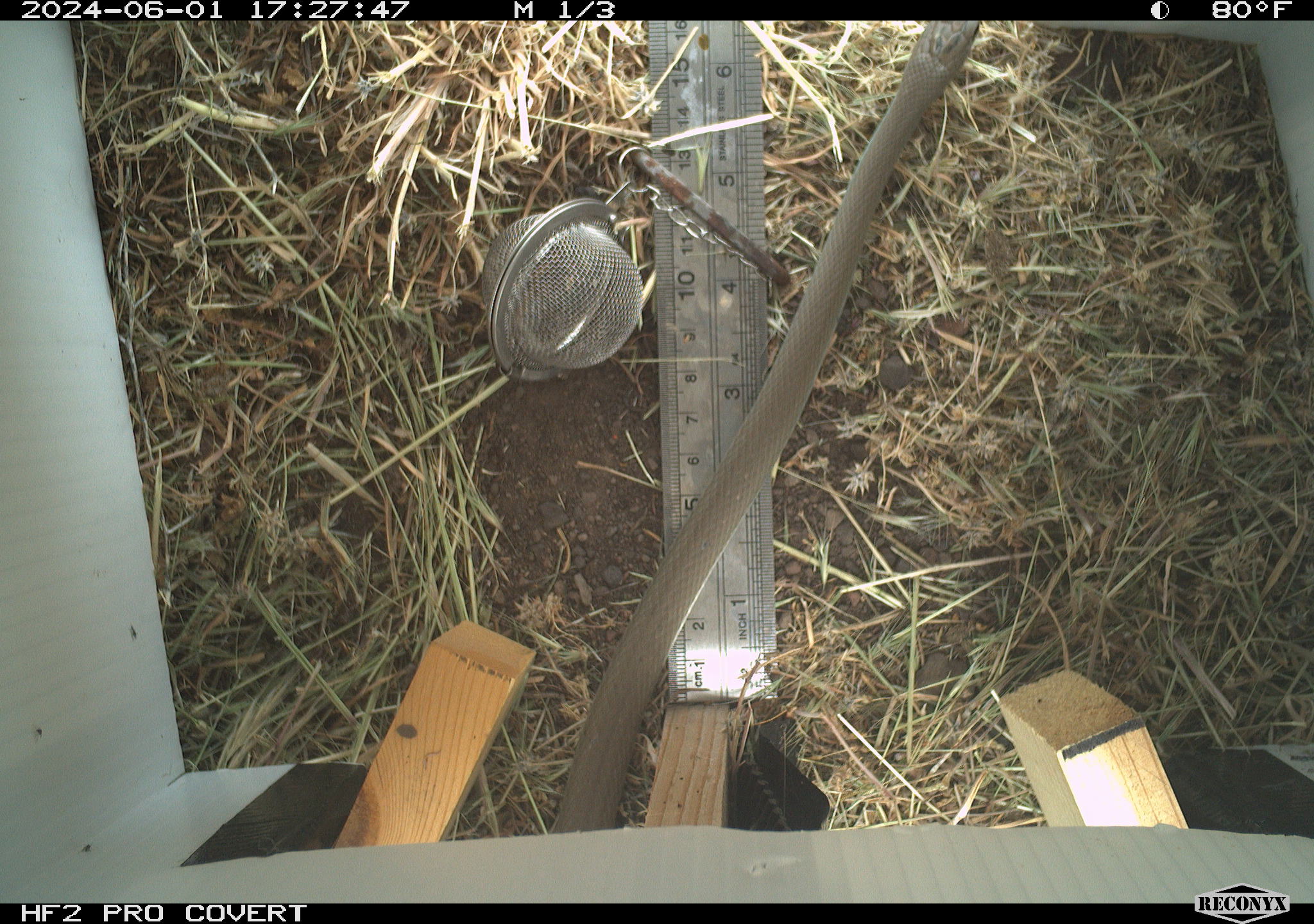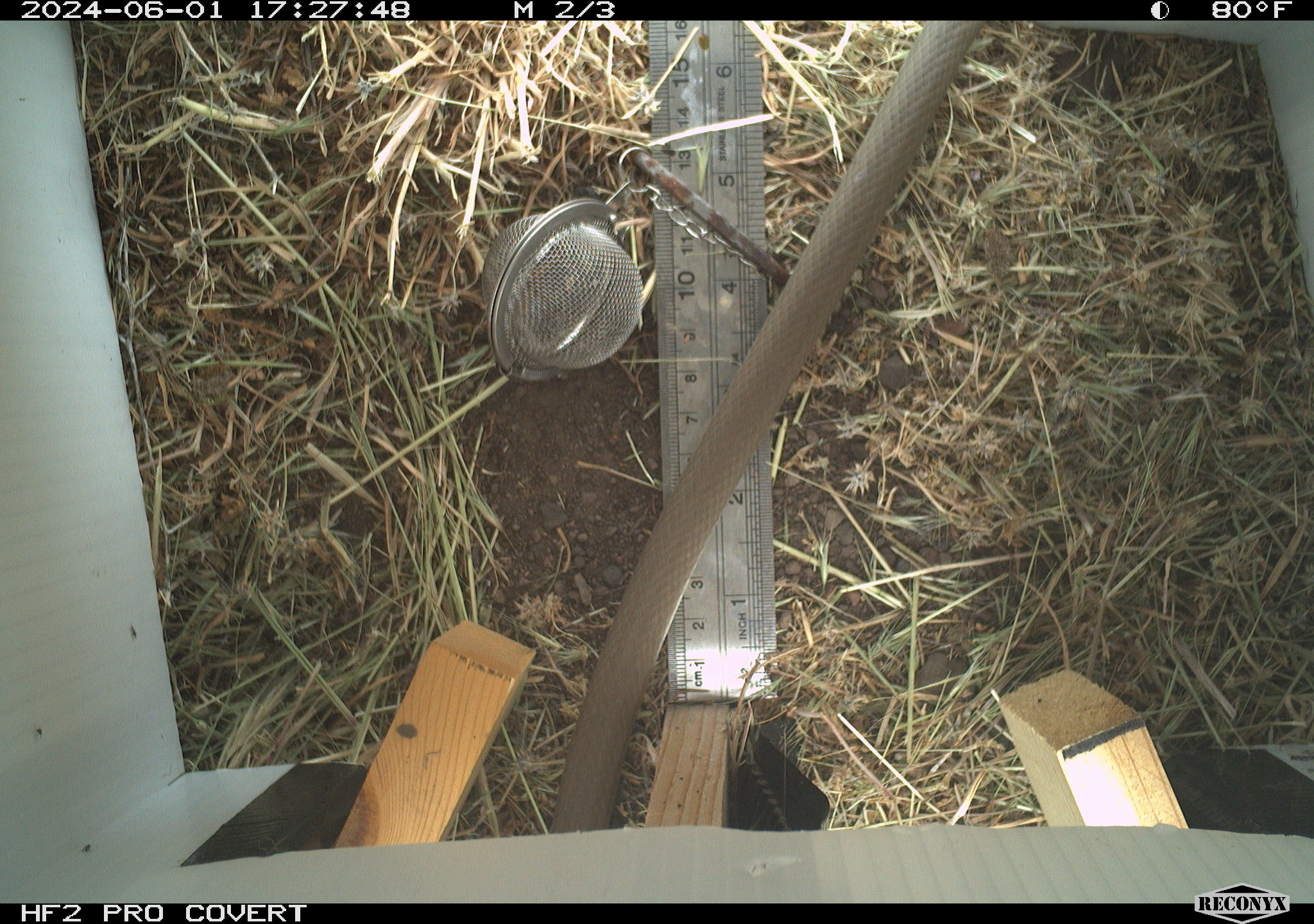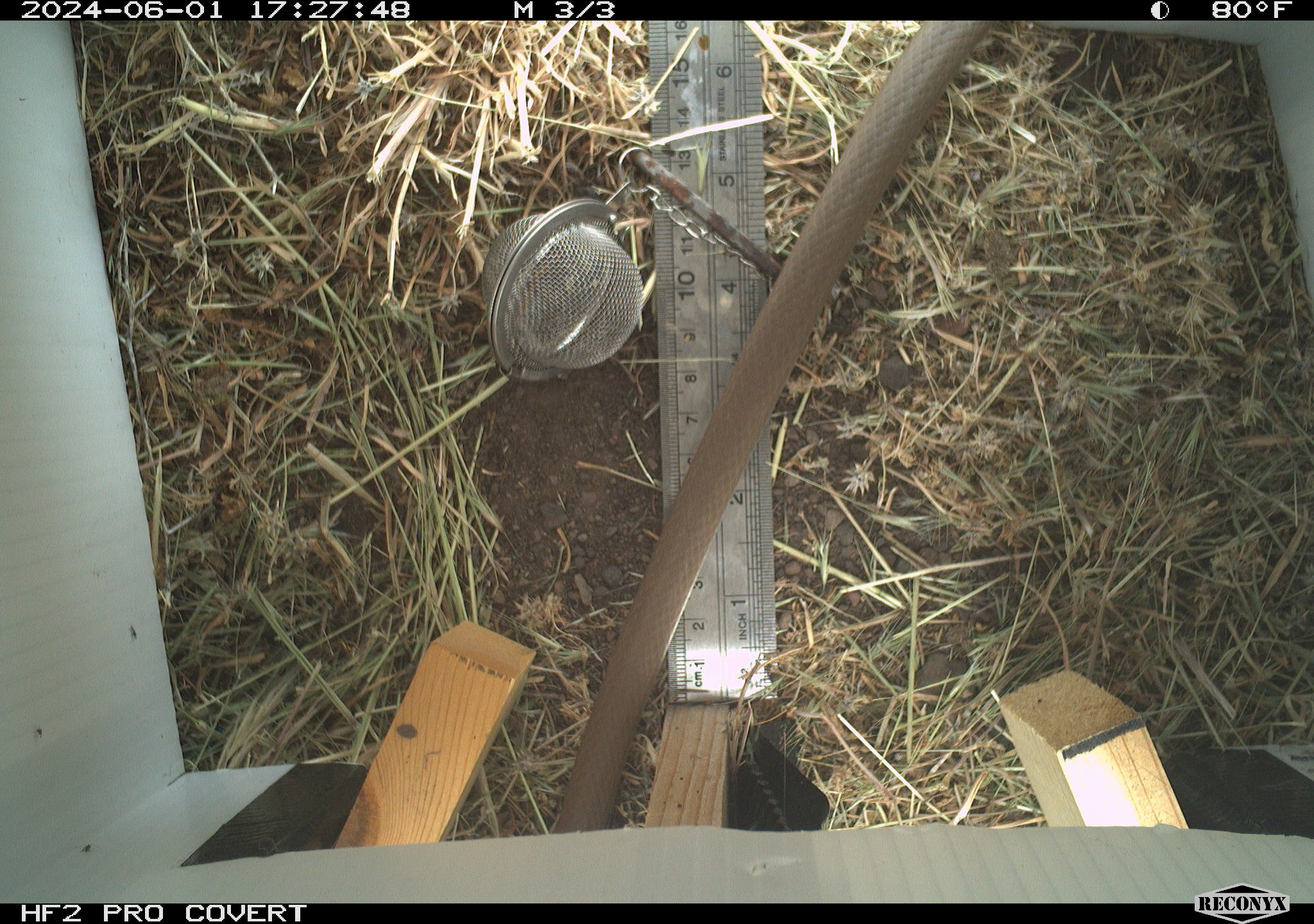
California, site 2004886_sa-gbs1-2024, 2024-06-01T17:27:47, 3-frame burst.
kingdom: Animalia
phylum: Chordata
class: Reptilia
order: Squamata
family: Colubridae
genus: Coluber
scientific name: Coluber constrictor mormon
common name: western yellow-bellied racer